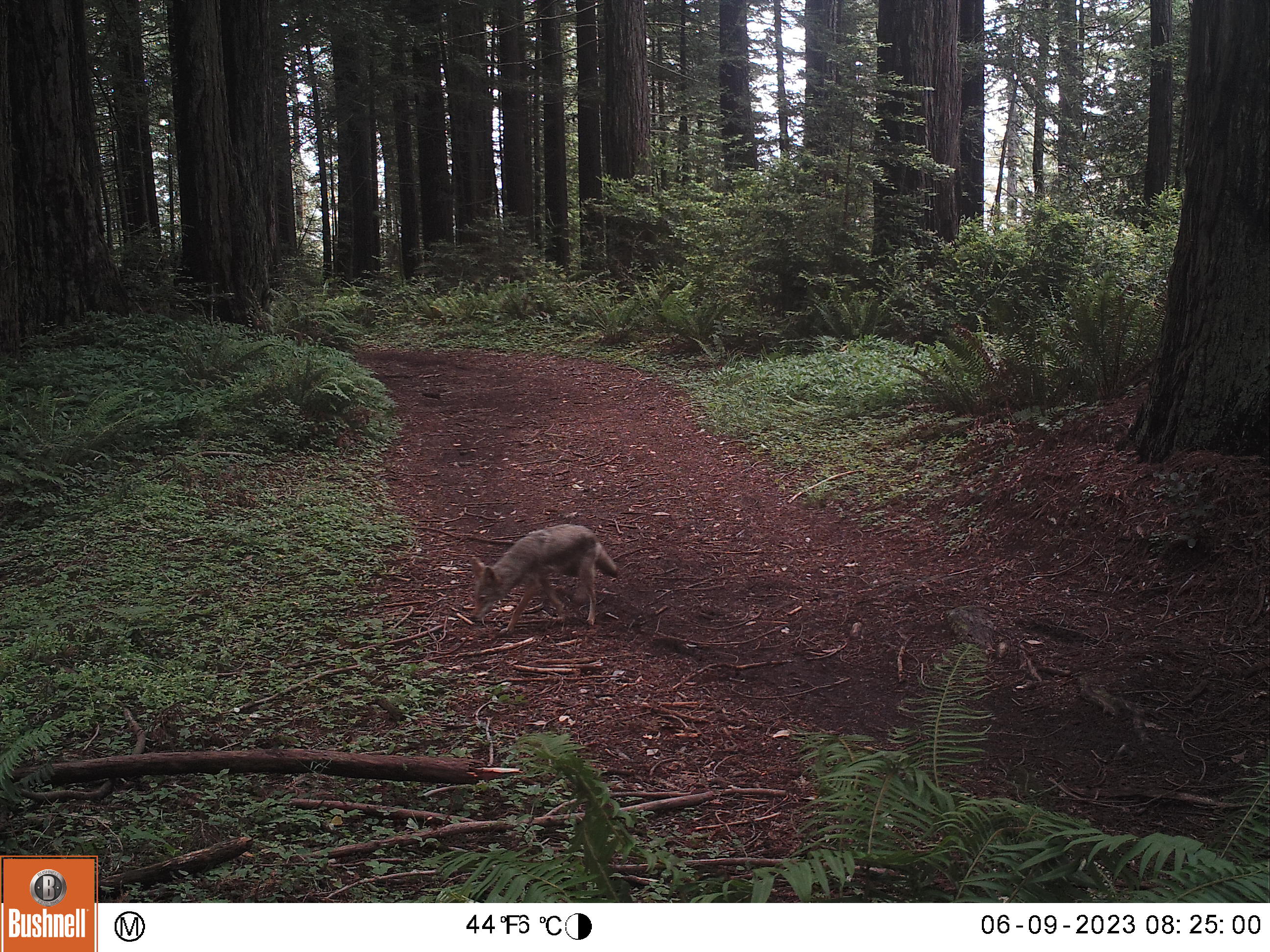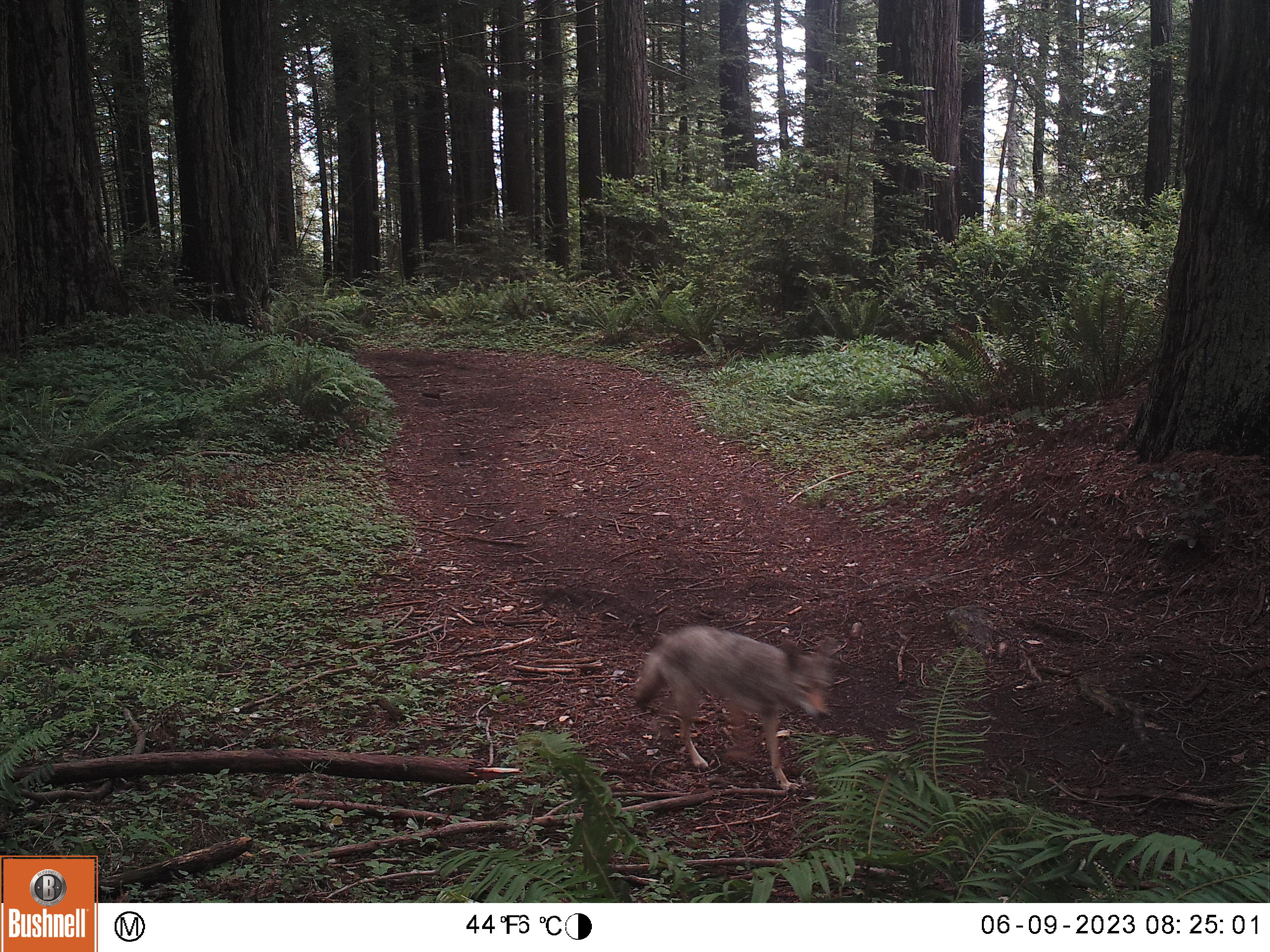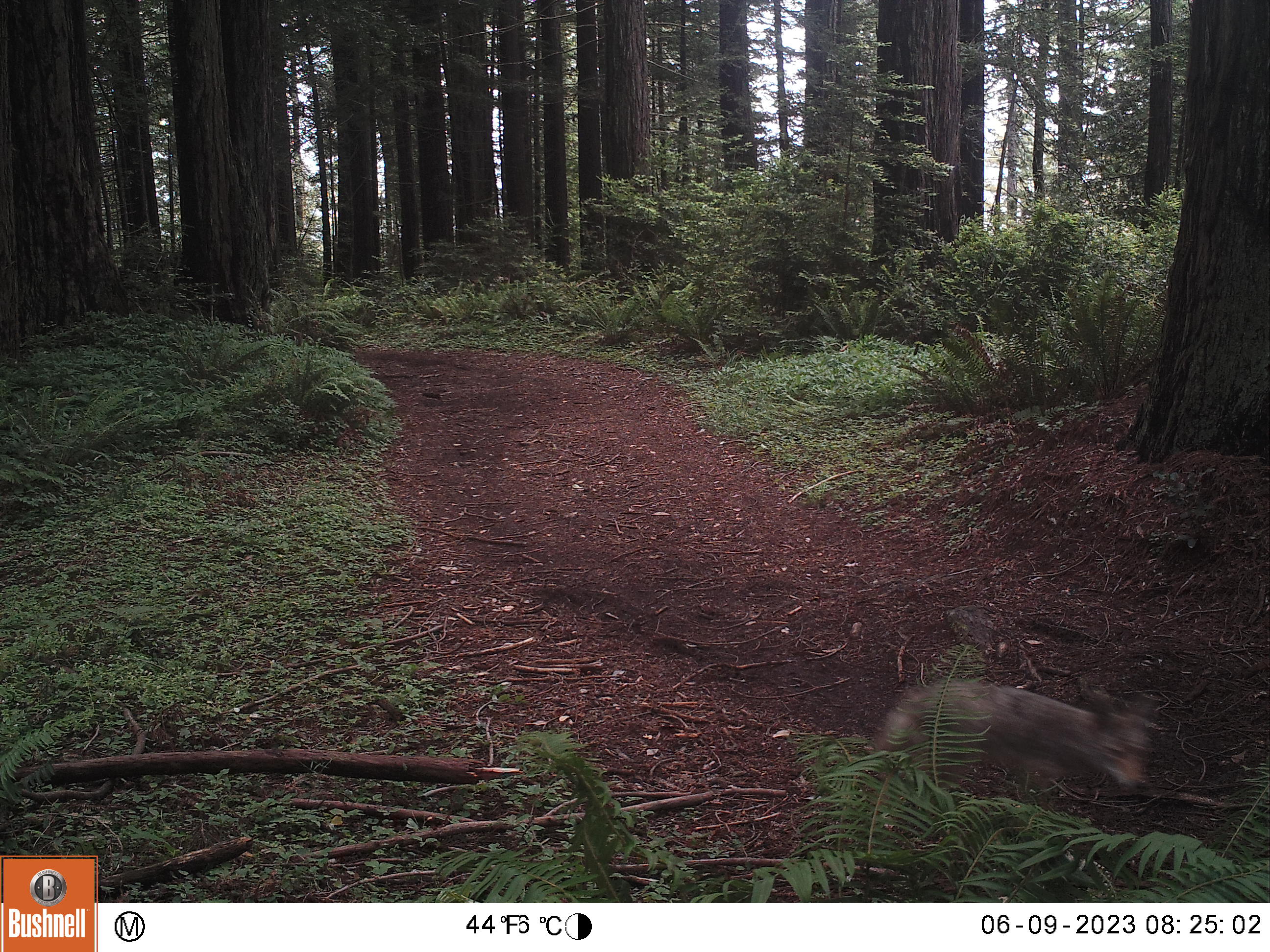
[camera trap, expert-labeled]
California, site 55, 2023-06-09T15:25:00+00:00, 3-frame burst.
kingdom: Animalia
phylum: Chordata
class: Mammalia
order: Carnivora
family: Canidae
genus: Canis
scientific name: Canis latrans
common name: coyote